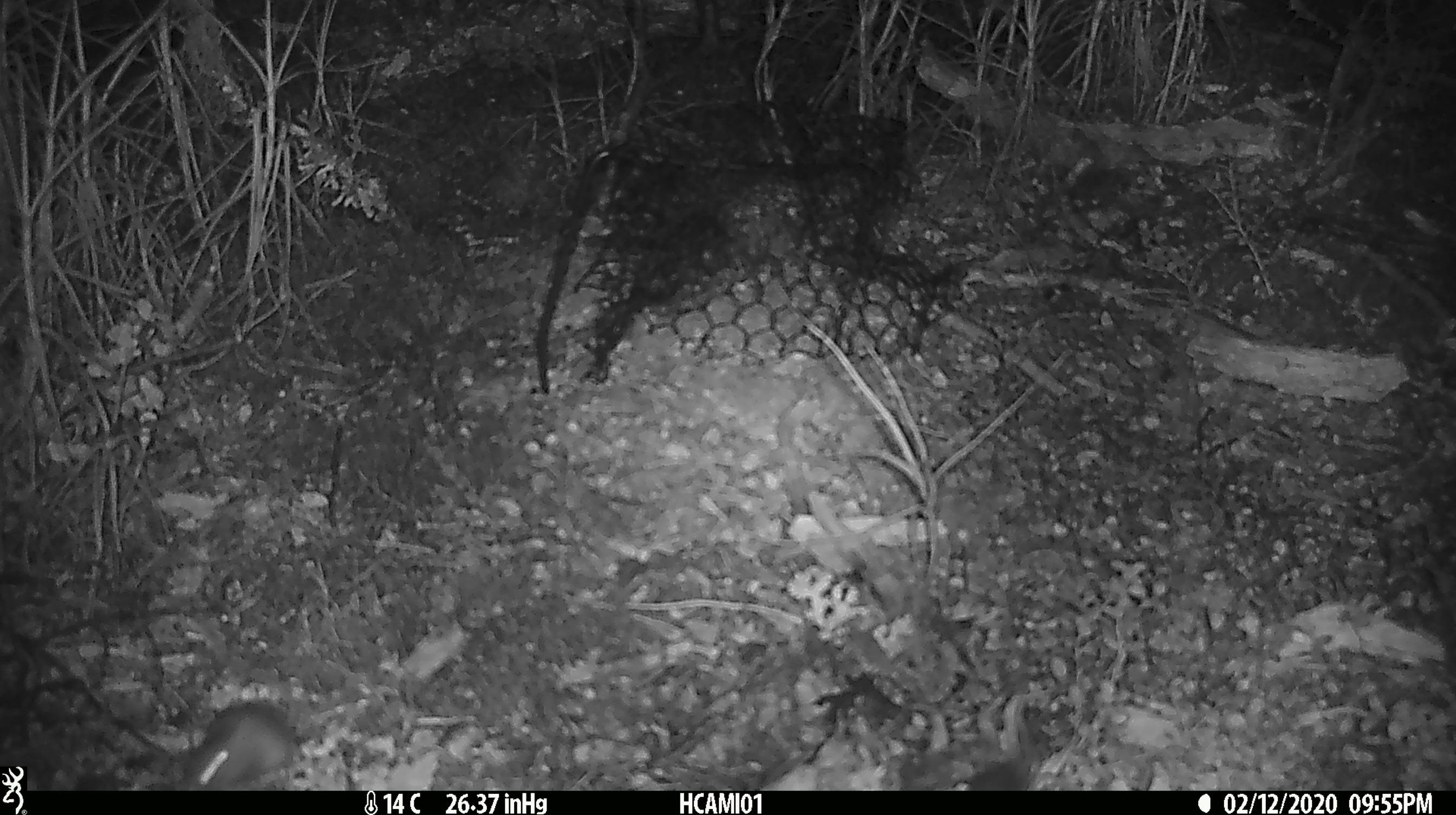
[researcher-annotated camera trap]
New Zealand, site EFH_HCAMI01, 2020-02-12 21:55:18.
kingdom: Animalia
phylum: Chordata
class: Mammalia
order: Rodentia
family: Muridae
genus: Mus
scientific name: Mus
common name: mouse